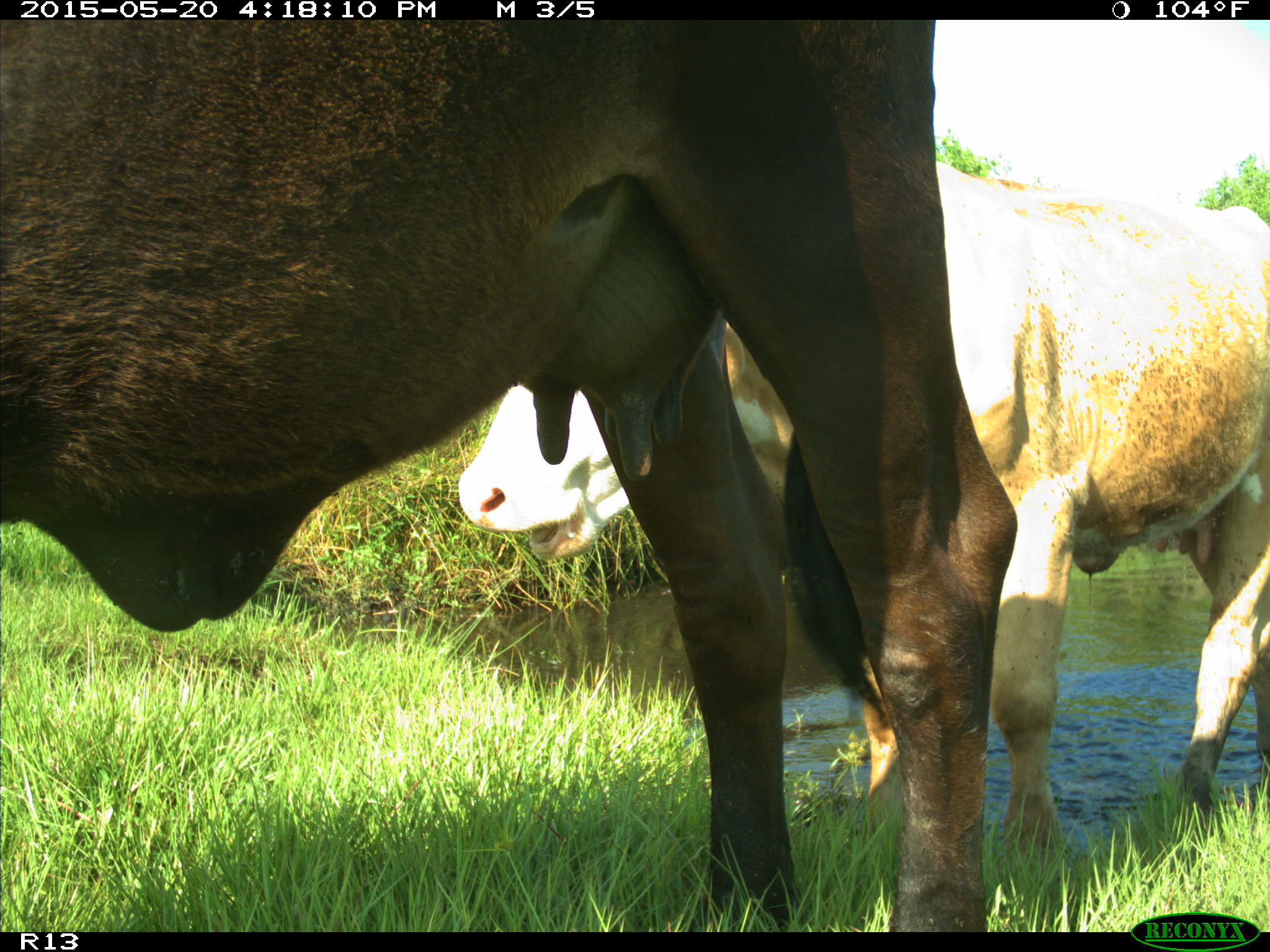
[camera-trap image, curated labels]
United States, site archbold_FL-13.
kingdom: Animalia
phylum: Chordata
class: Mammalia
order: Artiodactyla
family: Bovidae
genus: Bos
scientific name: Bos taurus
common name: domestic cow